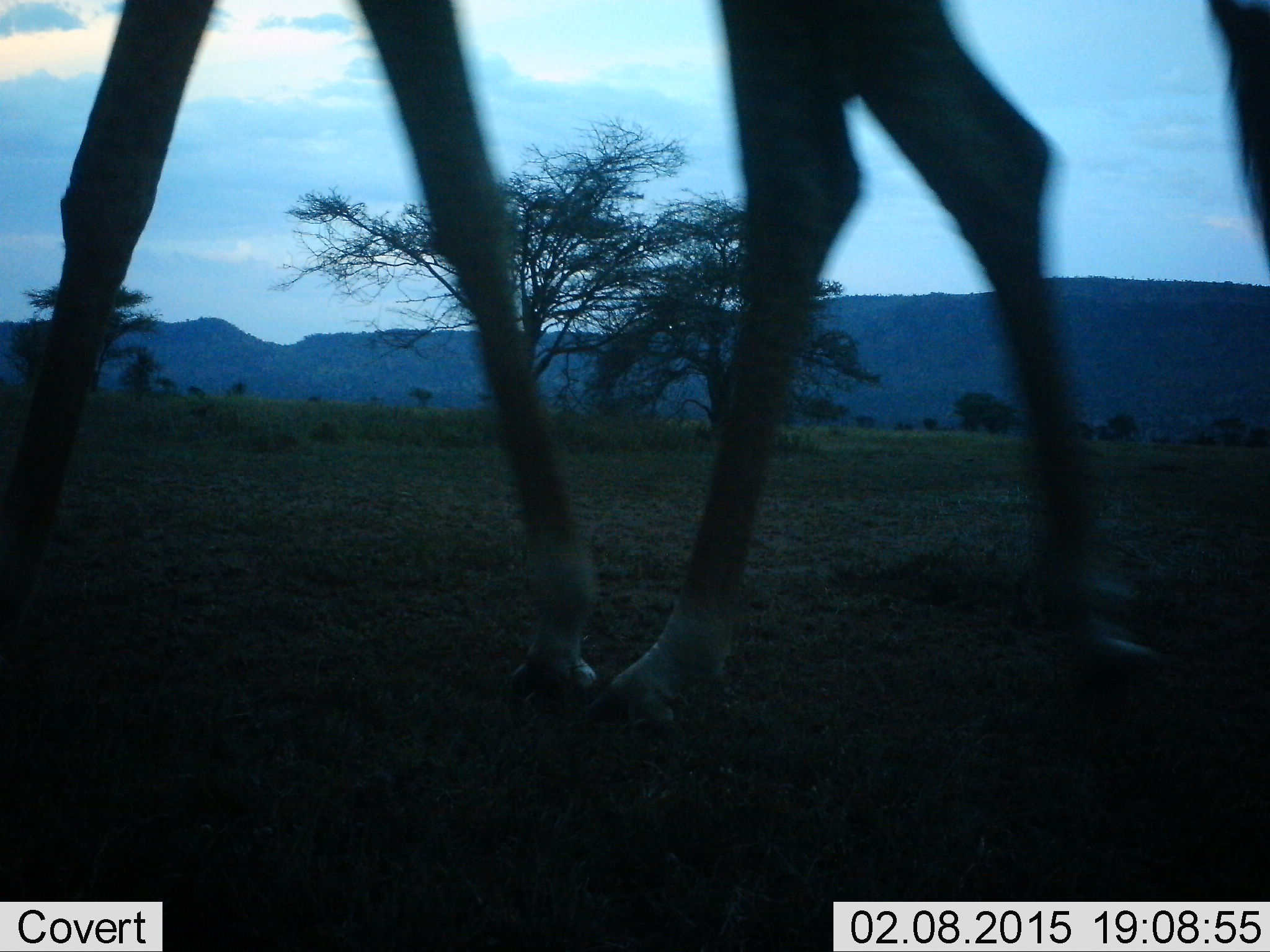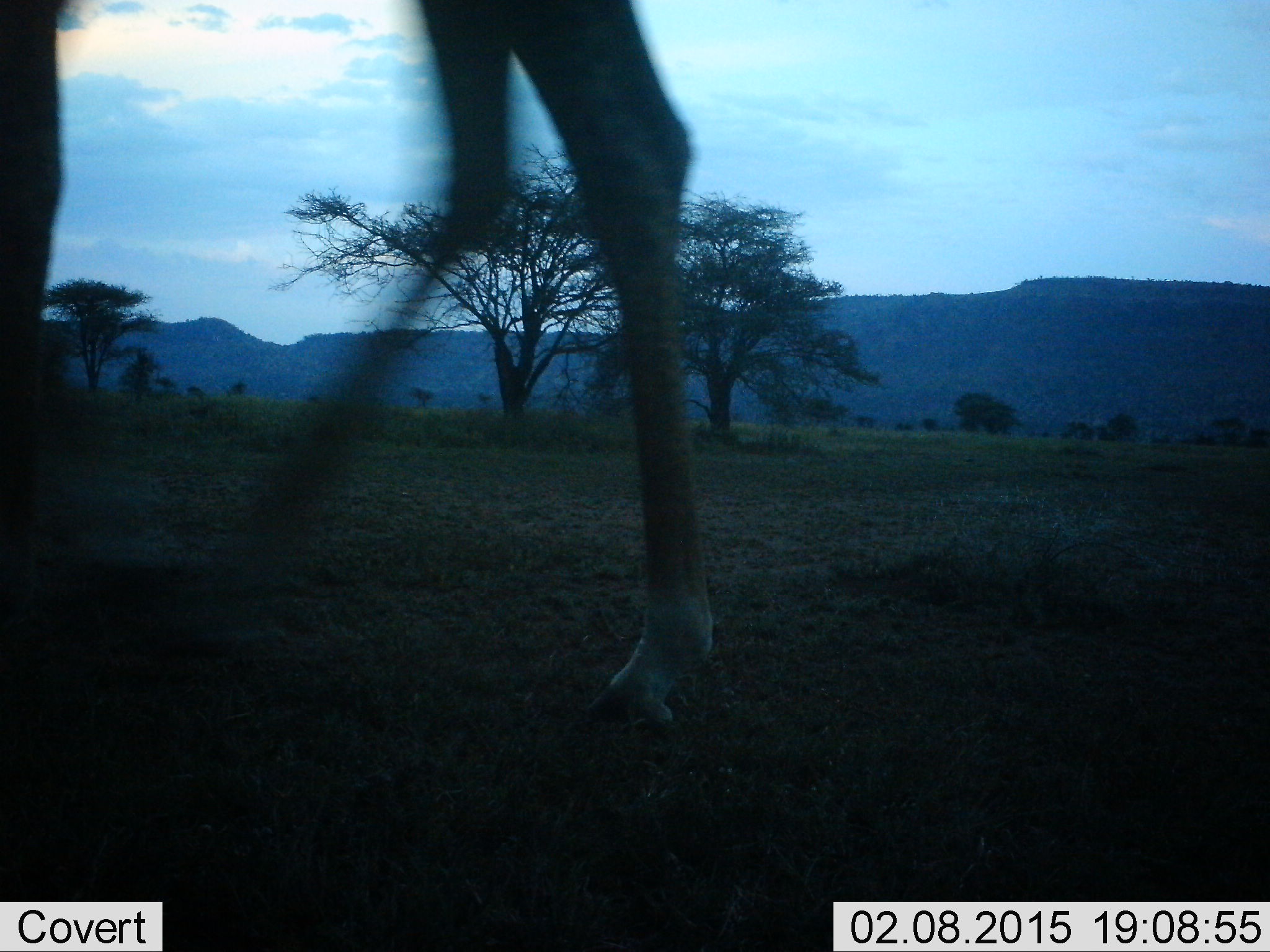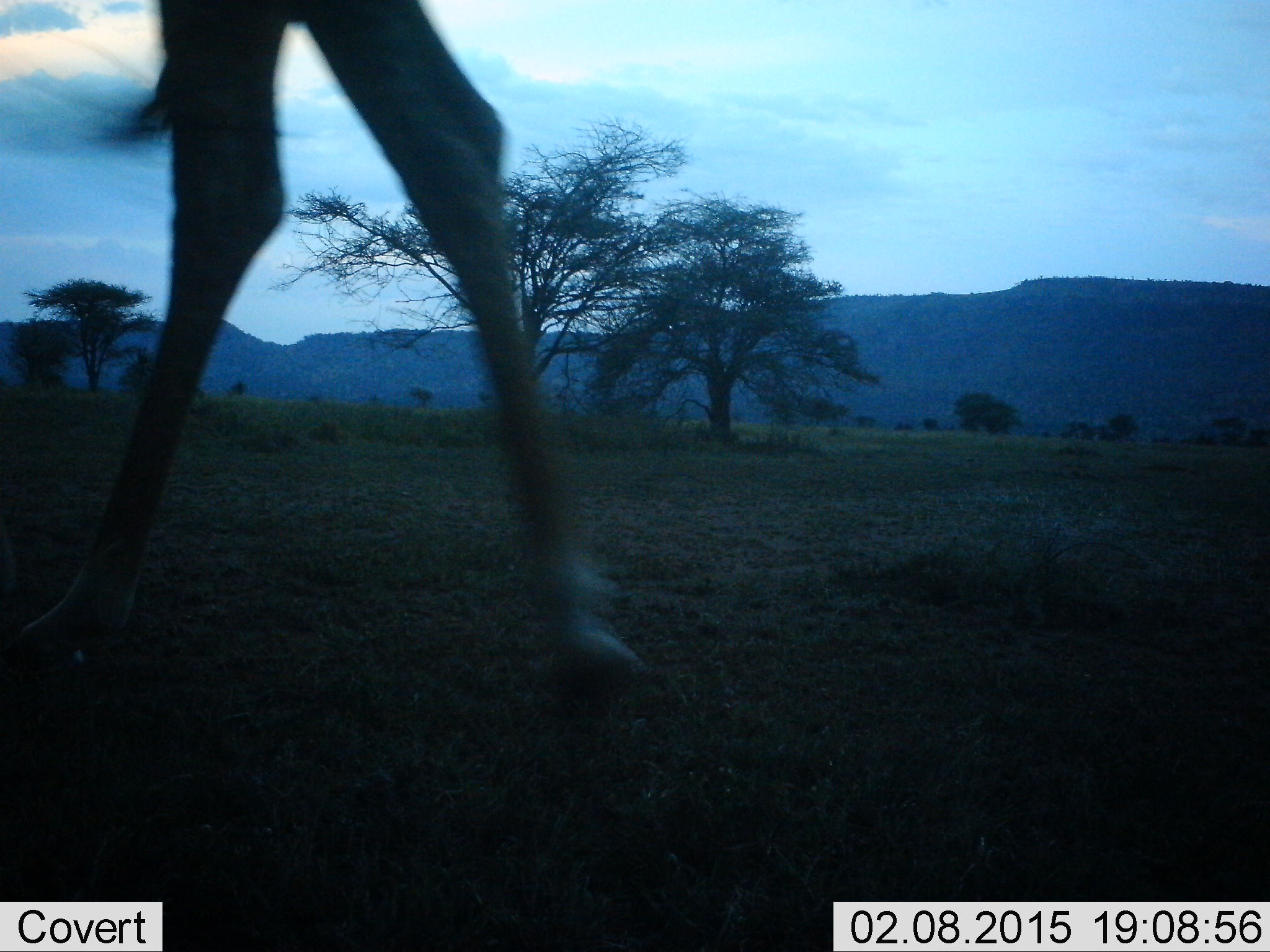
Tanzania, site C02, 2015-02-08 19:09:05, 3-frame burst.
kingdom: Animalia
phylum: Chordata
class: Mammalia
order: Artiodactyla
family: Giraffidae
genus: Giraffa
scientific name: Giraffa camelopardalis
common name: giraffe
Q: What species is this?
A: Giraffe (Giraffa camelopardalis).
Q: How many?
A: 1.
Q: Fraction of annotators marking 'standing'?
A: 20%.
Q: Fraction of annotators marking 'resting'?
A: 0%.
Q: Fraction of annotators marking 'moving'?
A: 100%.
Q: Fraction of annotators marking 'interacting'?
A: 0%.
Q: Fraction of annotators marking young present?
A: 0%.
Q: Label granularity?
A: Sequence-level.